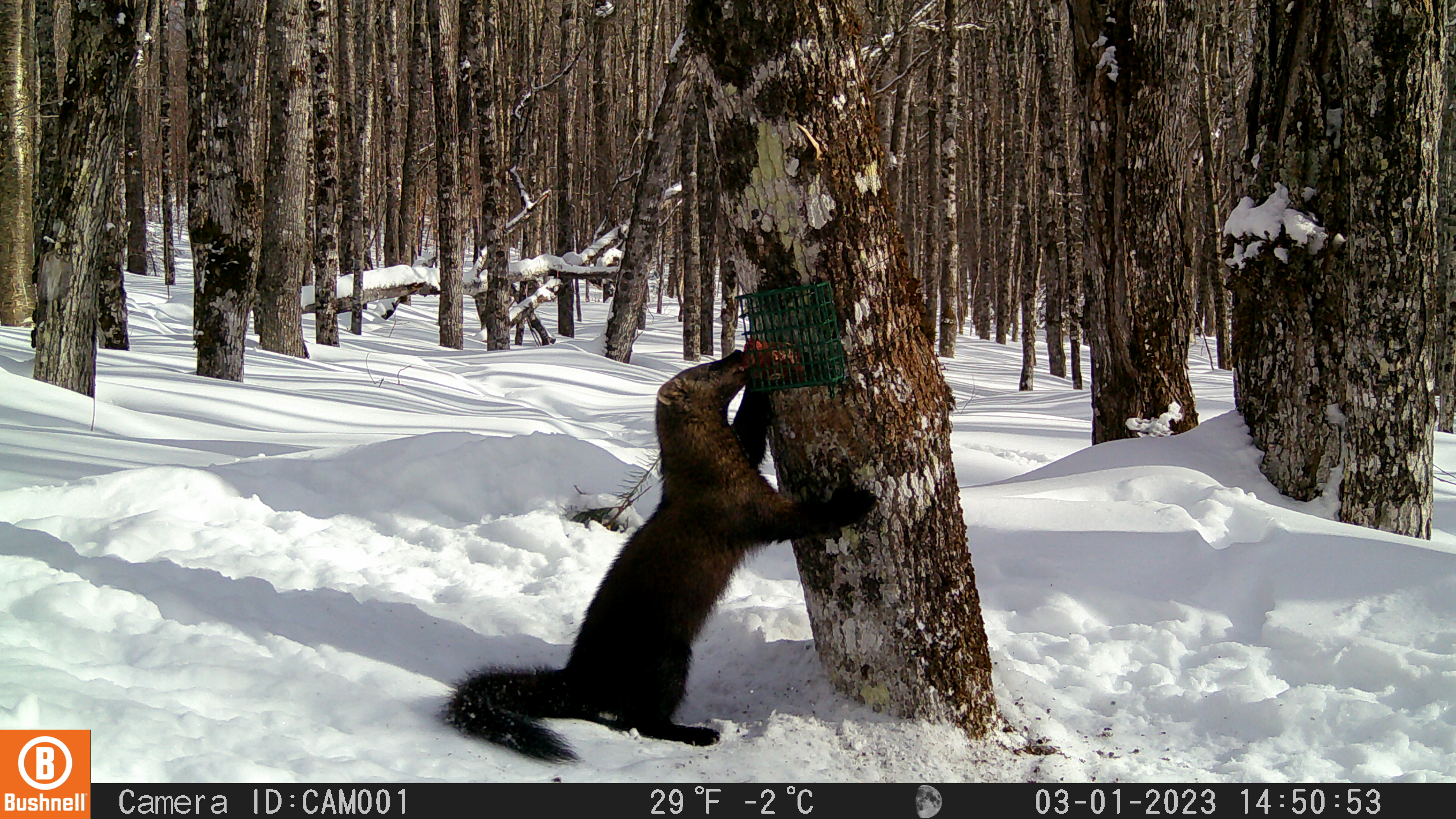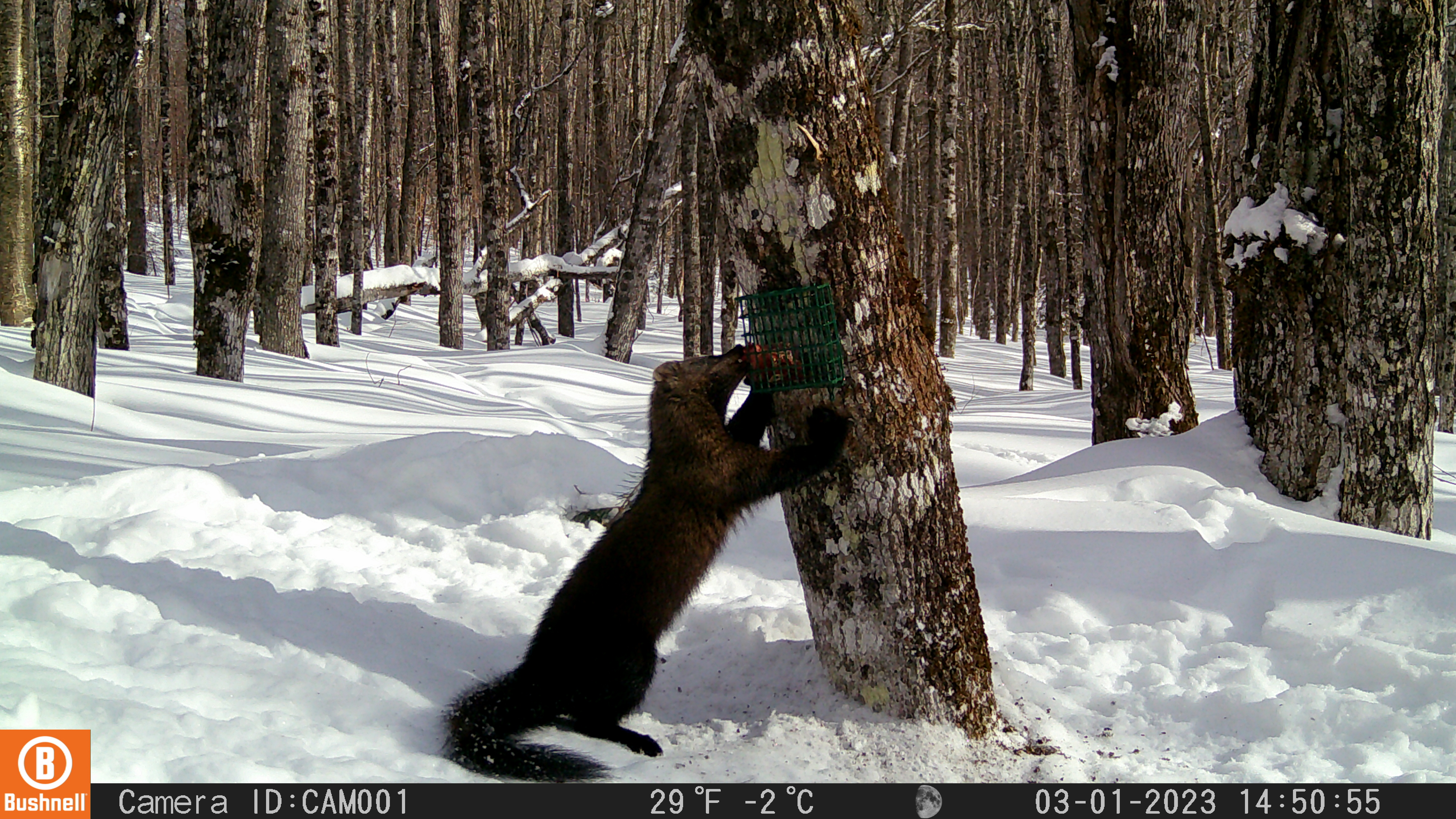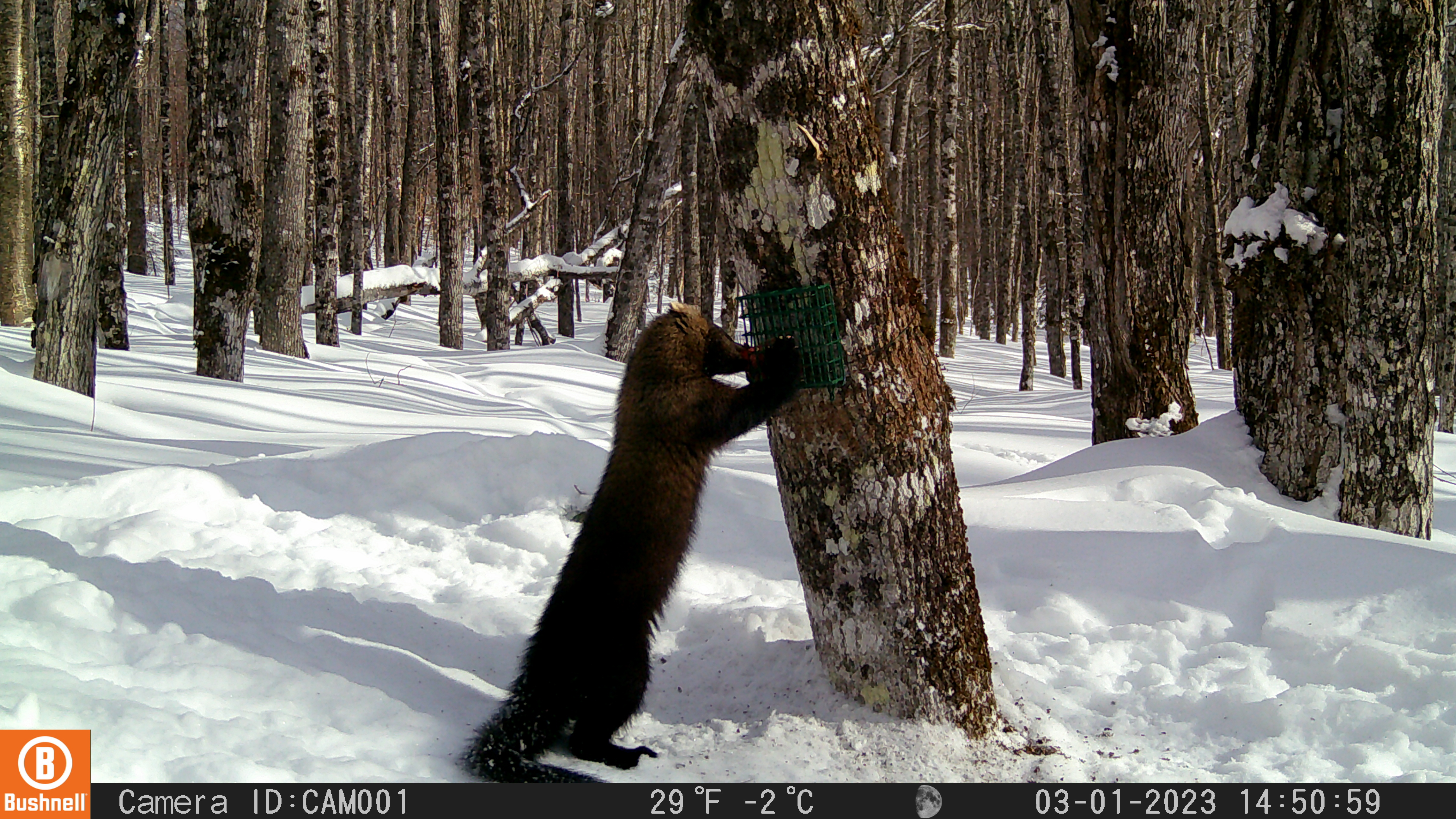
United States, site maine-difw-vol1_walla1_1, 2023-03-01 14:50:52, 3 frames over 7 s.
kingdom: Animalia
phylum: Chordata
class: Mammalia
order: Carnivora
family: Mustelidae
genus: Pekania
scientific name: Pekania pennanti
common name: fisher